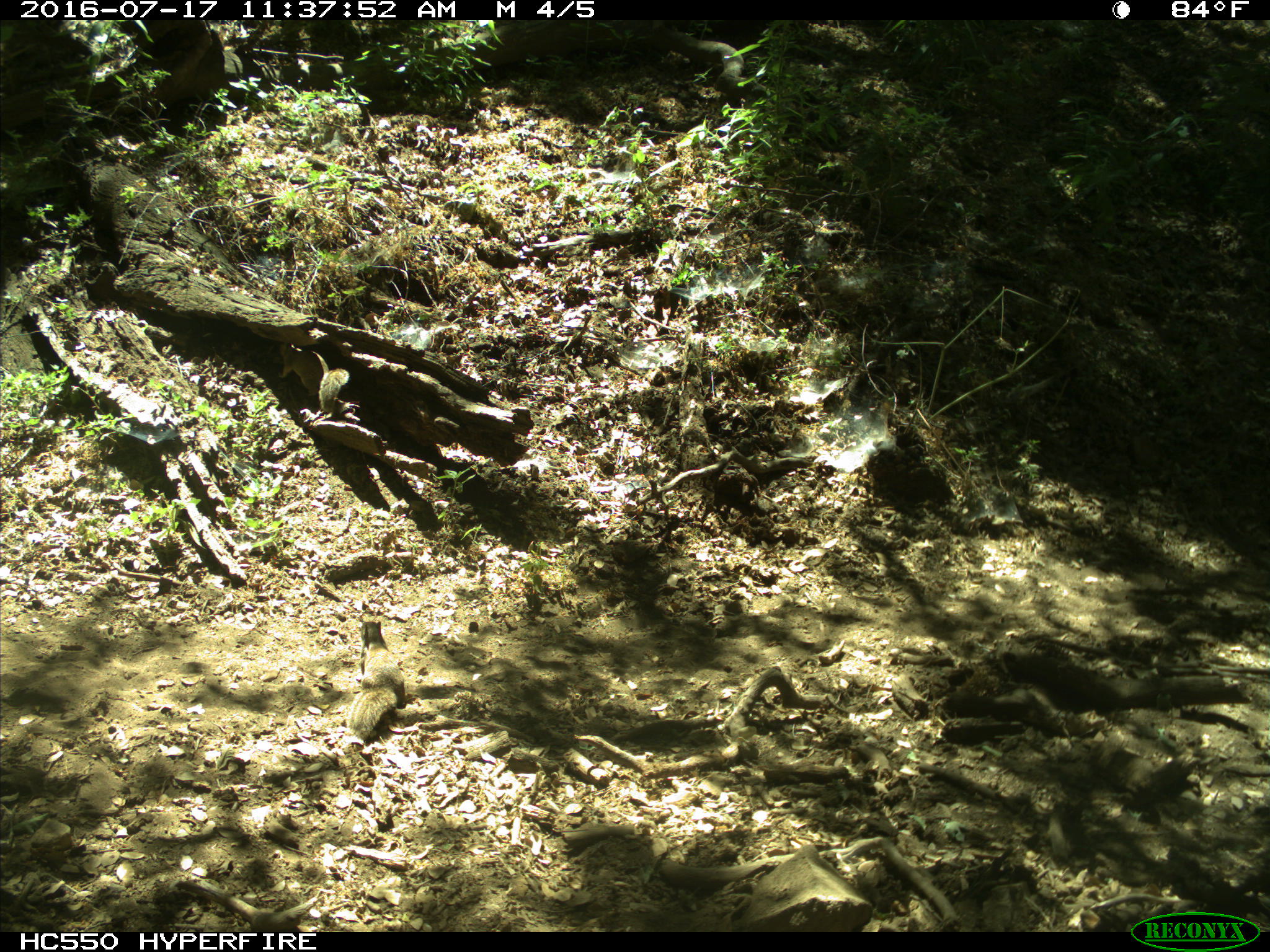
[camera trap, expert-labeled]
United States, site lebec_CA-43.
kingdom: Animalia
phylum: Chordata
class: Mammalia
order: Rodentia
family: Sciuridae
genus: Otospermophilus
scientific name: Otospermophilus beecheyi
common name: california ground squirrel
Otospermophilus beecheyi (california ground squirrel).